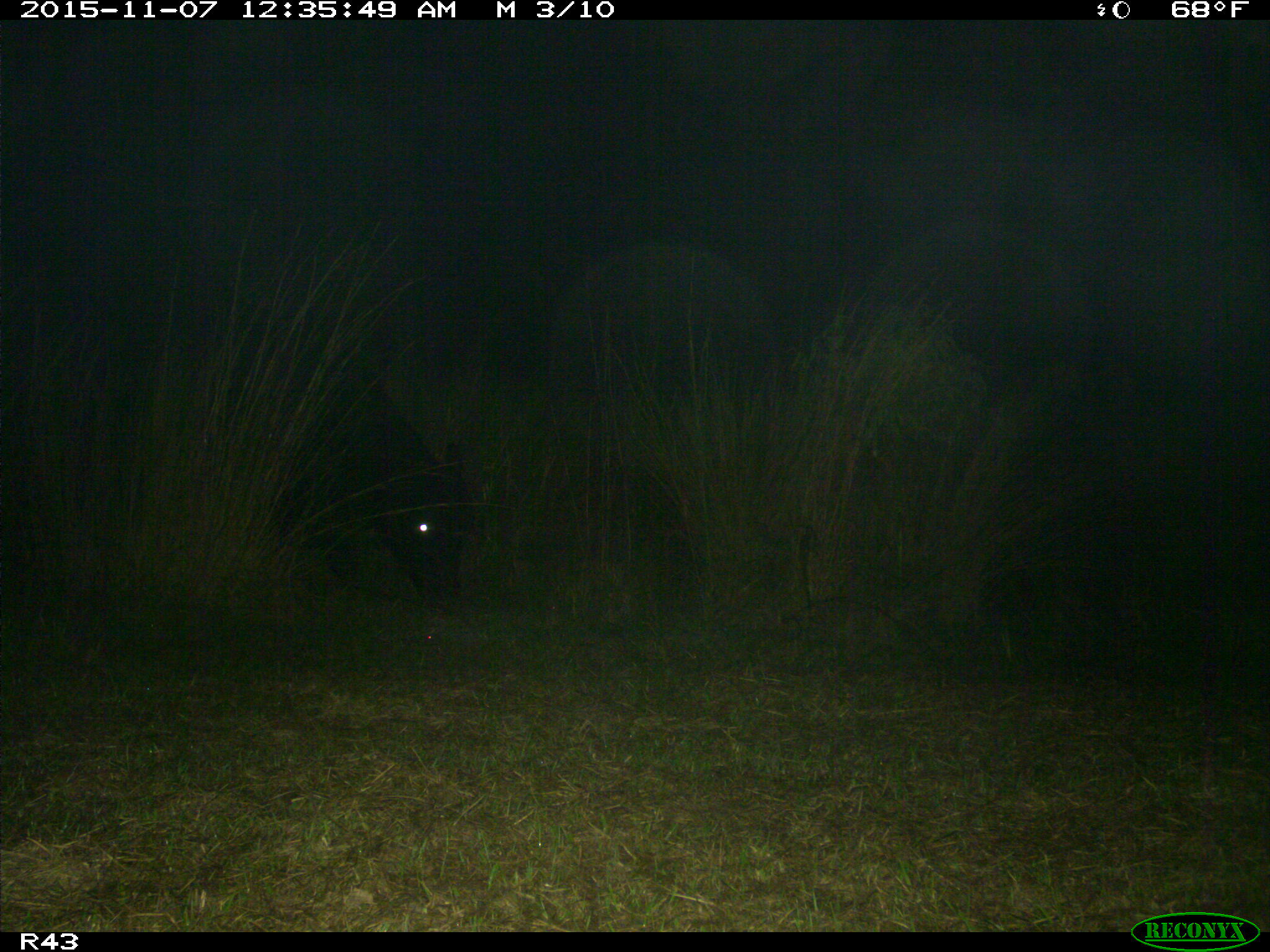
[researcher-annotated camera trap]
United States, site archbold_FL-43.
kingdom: Animalia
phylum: Chordata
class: Mammalia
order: Artiodactyla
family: Bovidae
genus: Bos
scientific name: Bos taurus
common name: domestic cow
Bos taurus (domestic cow).